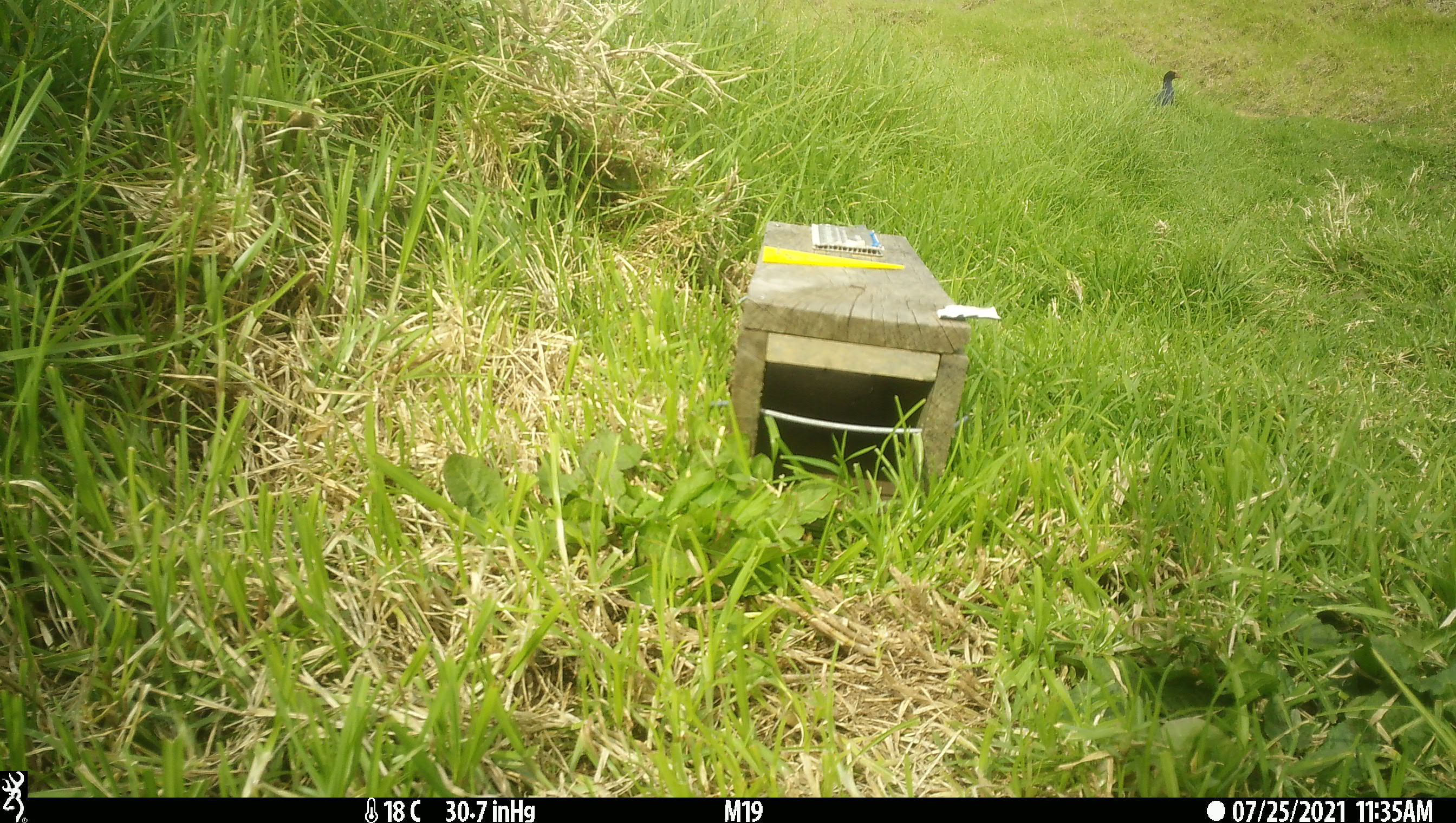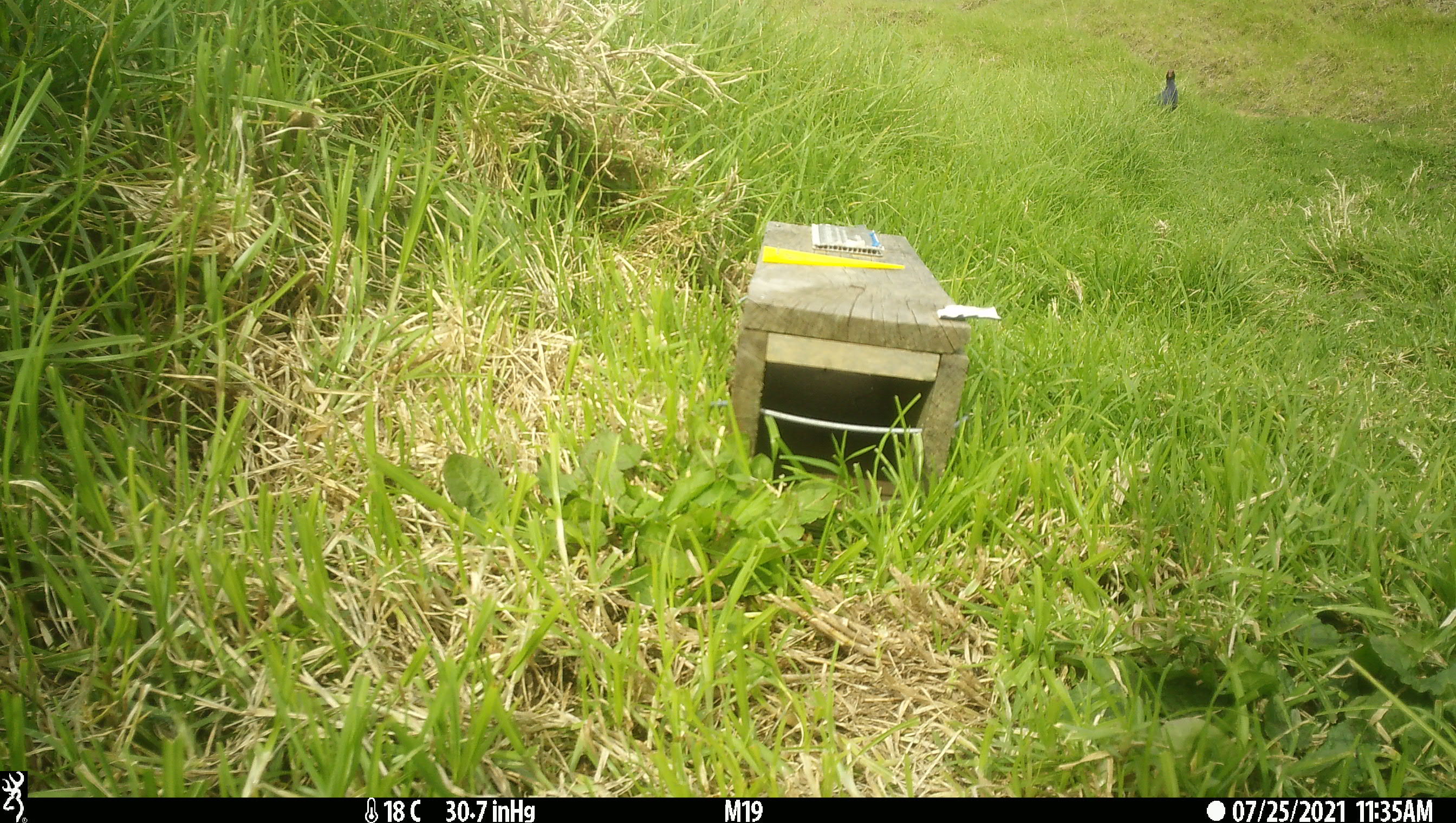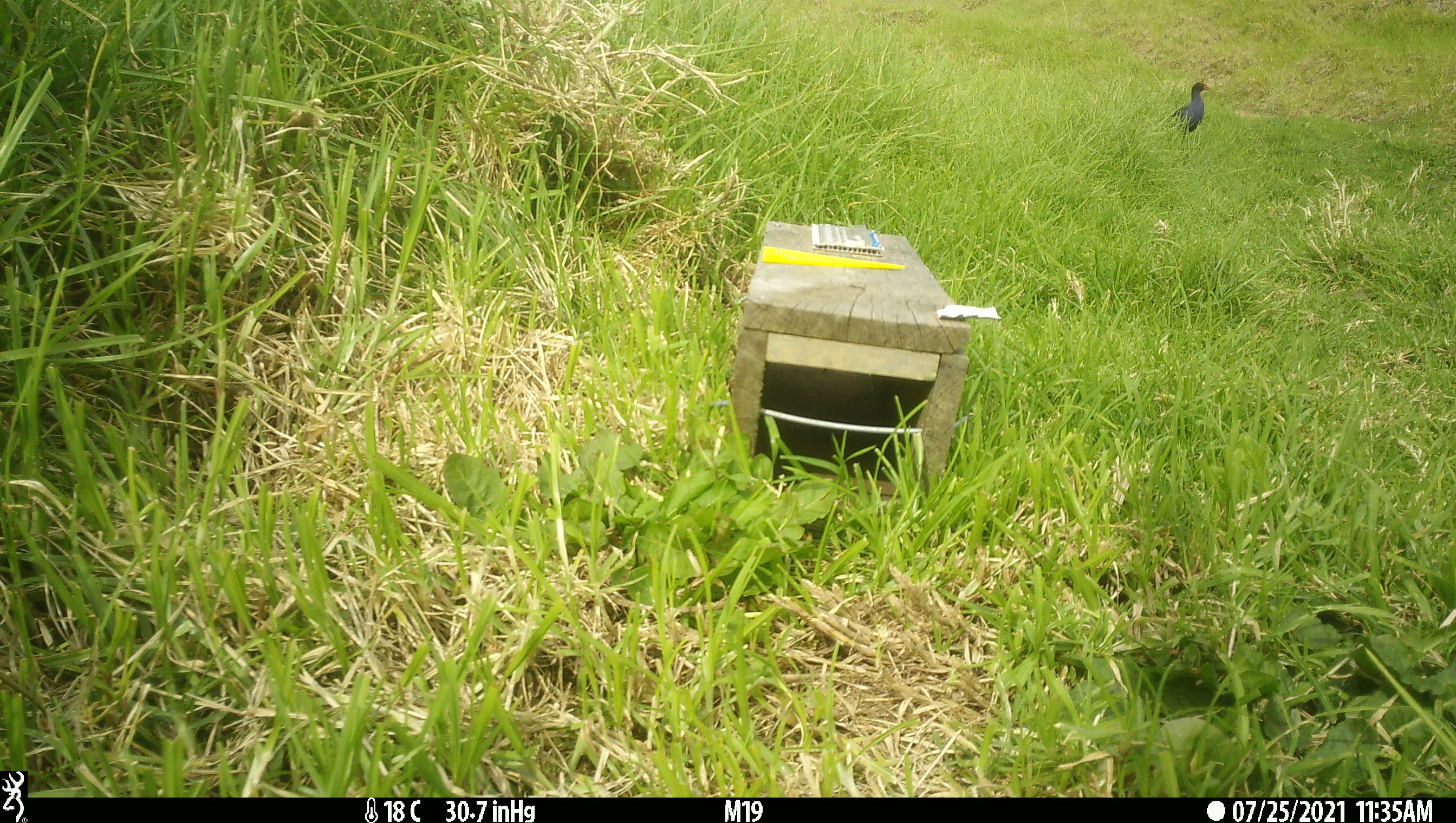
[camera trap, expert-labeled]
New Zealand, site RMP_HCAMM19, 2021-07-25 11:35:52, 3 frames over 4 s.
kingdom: Animalia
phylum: Chordata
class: Aves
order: Gruiformes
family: Rallidae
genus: Porphyrio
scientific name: Porphyrio melanotus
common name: australasian swamphen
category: pukeko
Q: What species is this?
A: Pukeko (australasian swamphen) (Porphyrio melanotus).